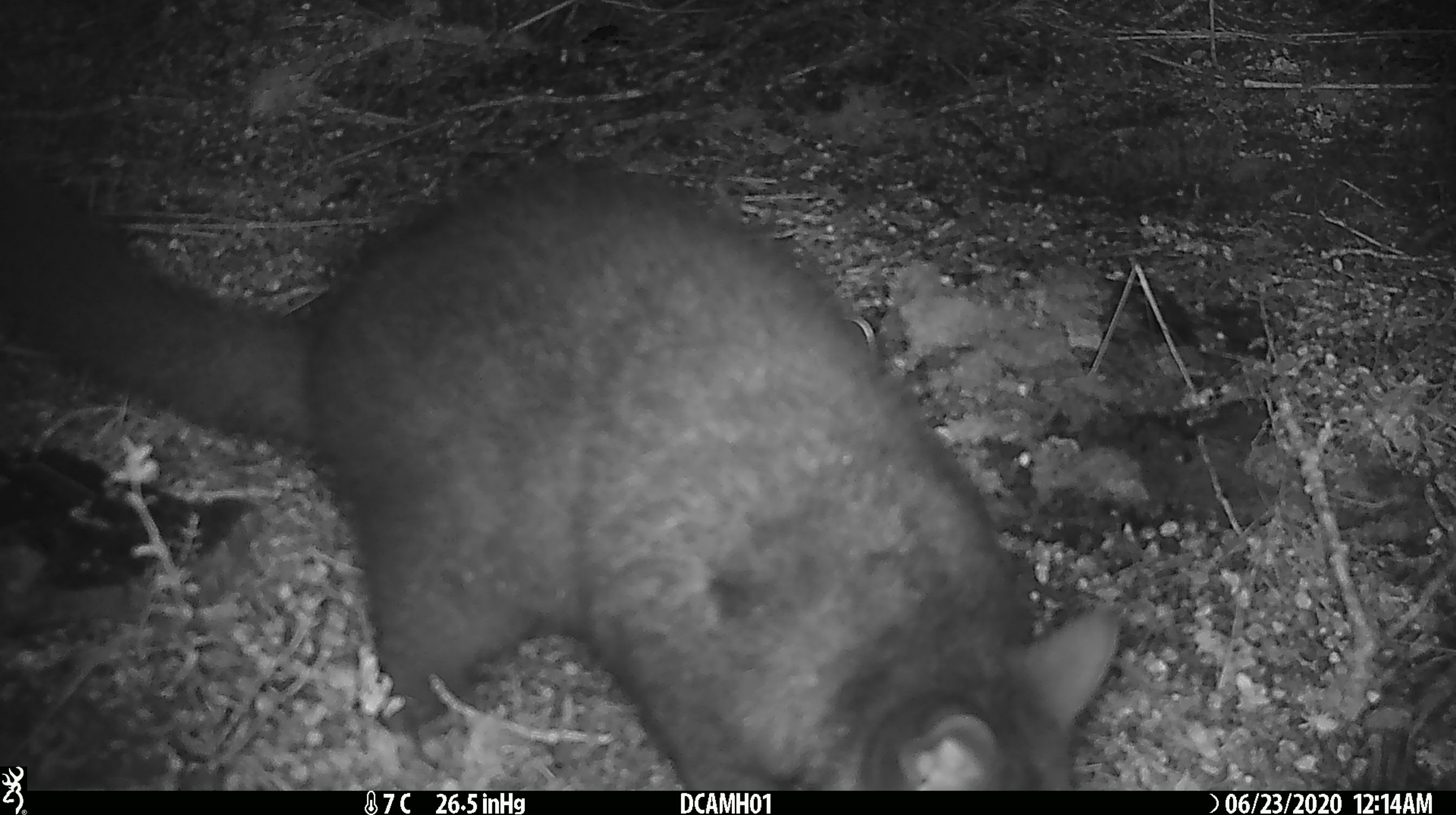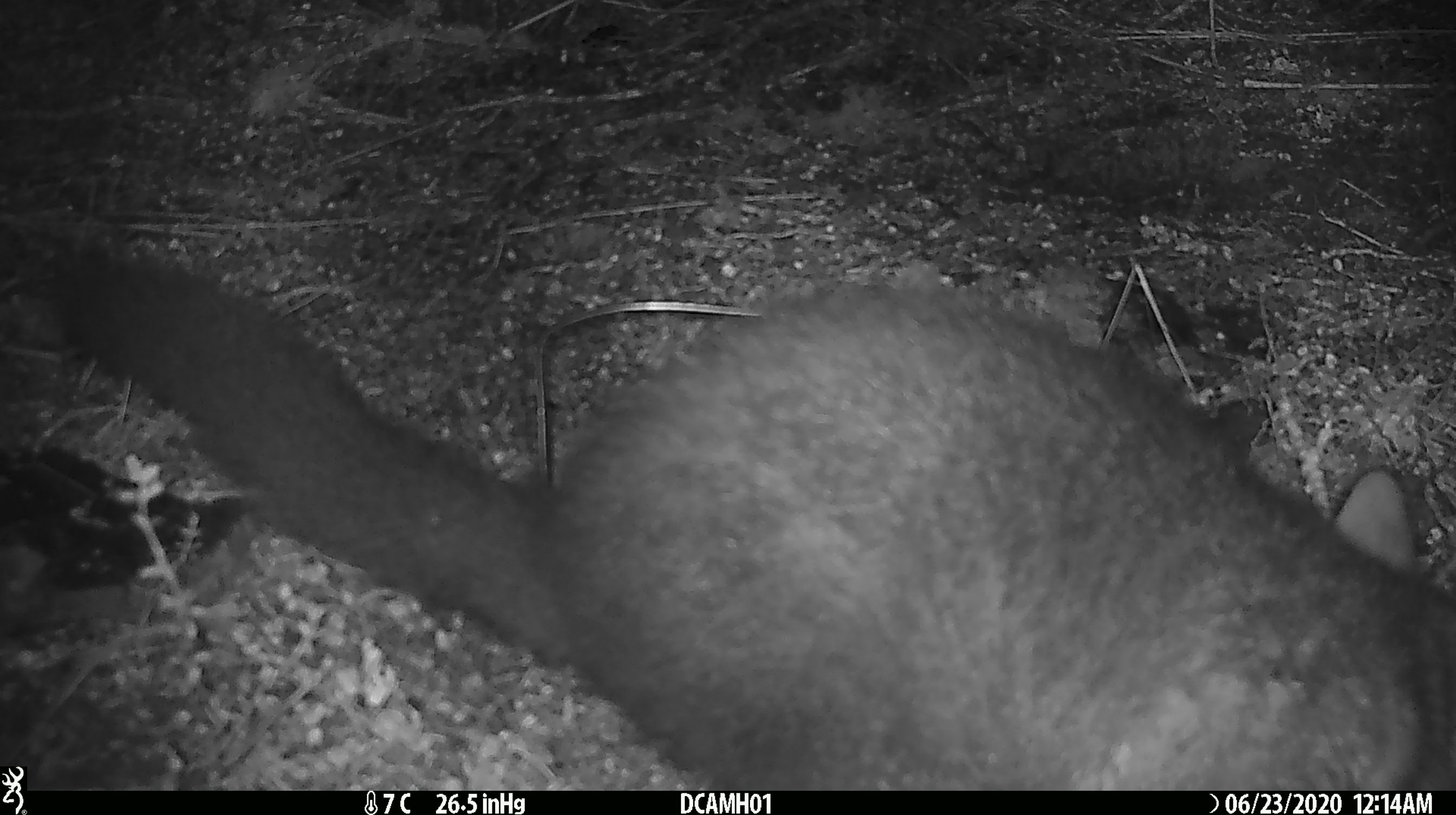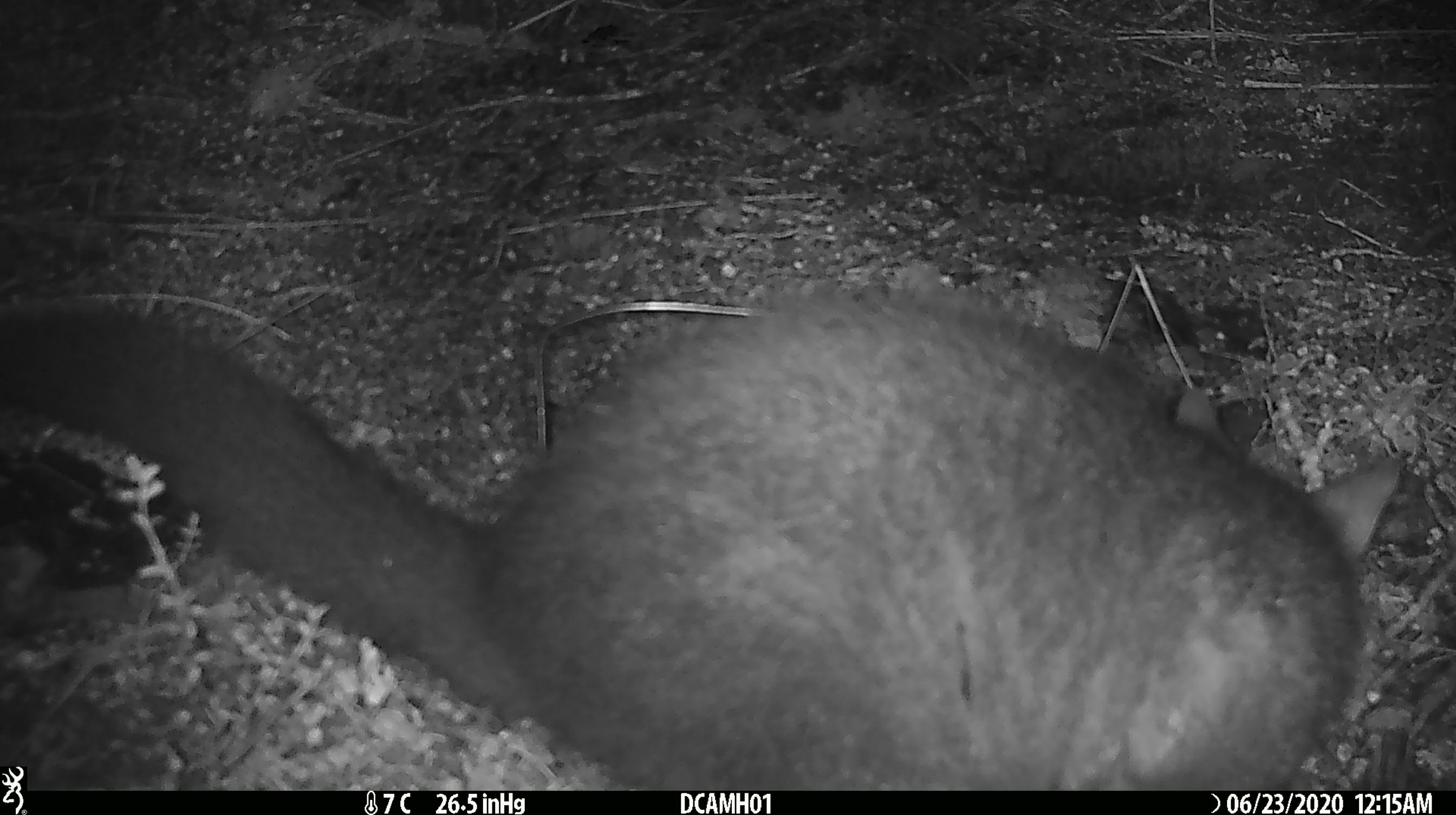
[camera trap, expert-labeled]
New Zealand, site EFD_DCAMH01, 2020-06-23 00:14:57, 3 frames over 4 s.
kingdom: Animalia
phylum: Chordata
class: Mammalia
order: Diprotodontia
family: Phalangeridae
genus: Trichosurus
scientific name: Trichosurus vulpecula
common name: common brushtail possum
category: possum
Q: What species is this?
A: Possum (common brushtail possum) (Trichosurus vulpecula).